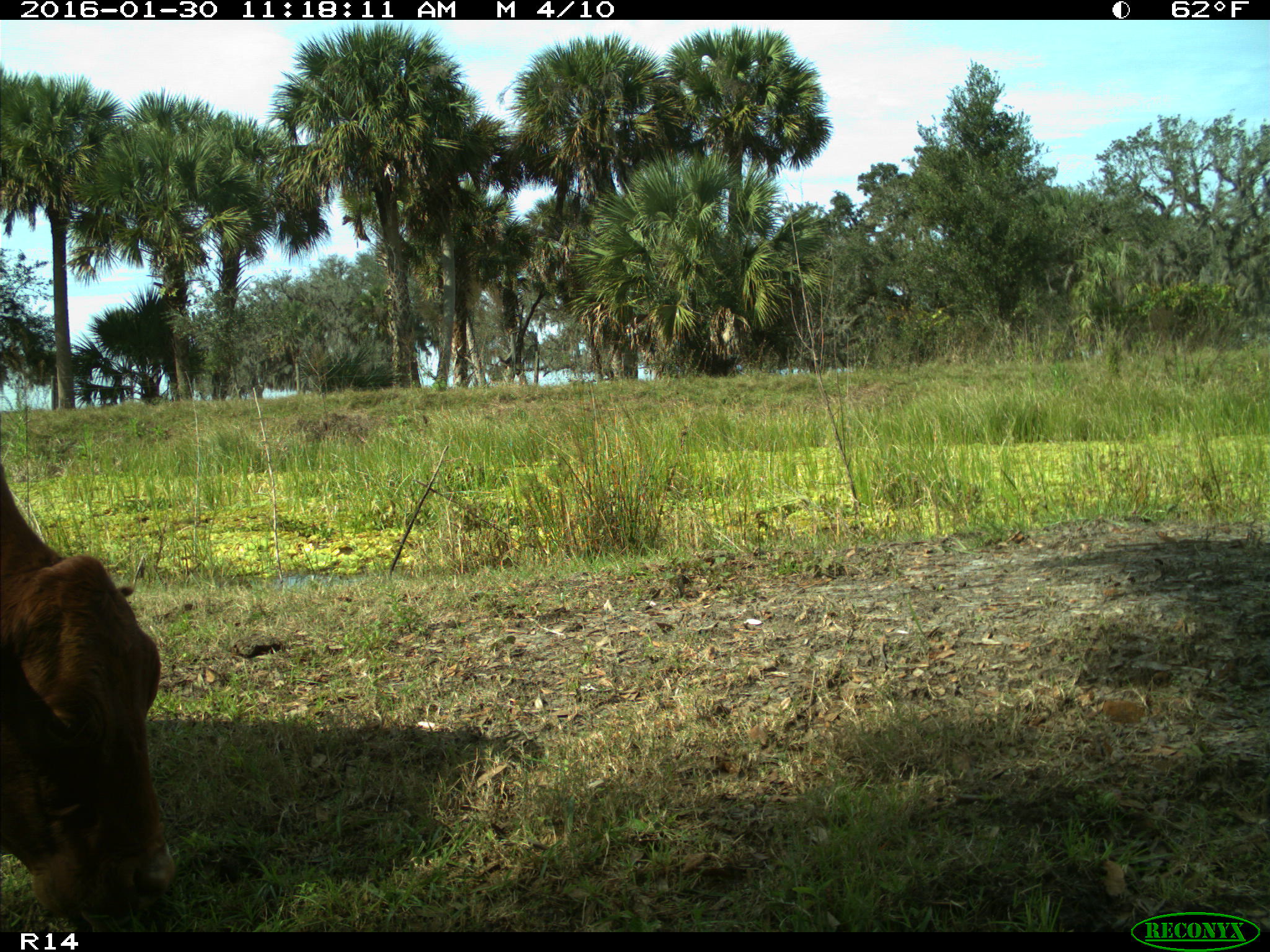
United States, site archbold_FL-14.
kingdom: Animalia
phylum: Chordata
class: Mammalia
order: Artiodactyla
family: Bovidae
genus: Bos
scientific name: Bos taurus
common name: domestic cow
Bos taurus (domestic cow).